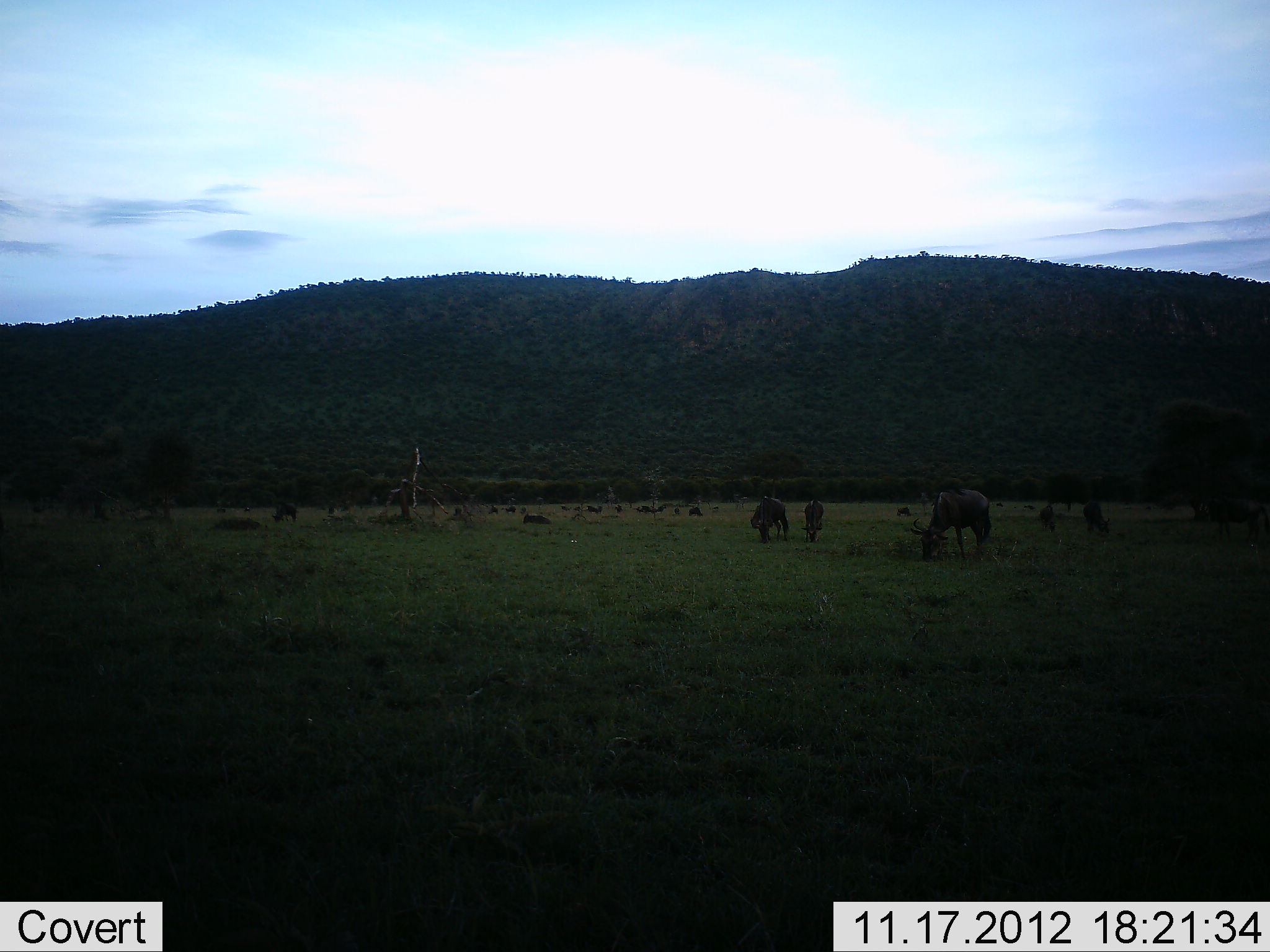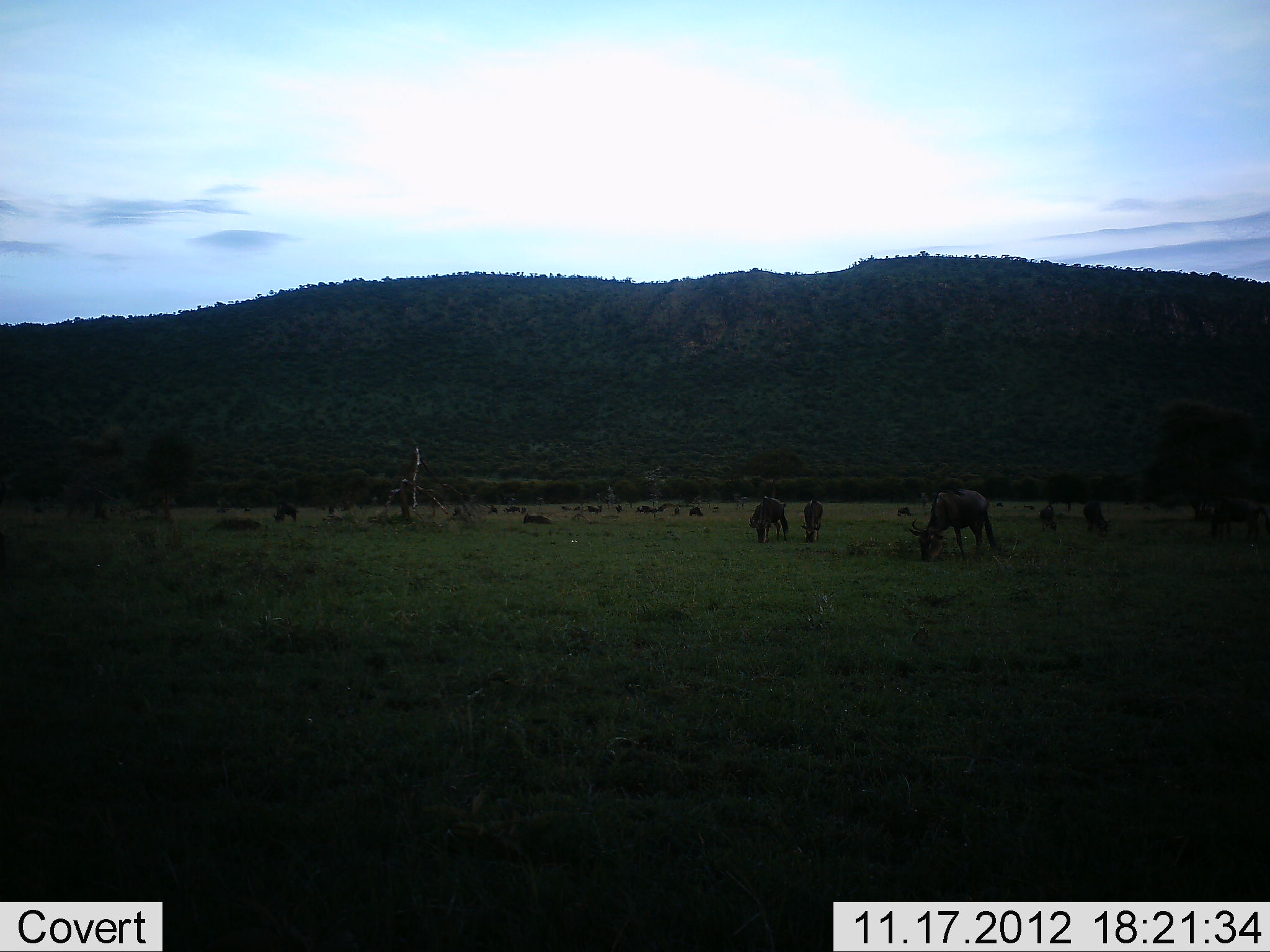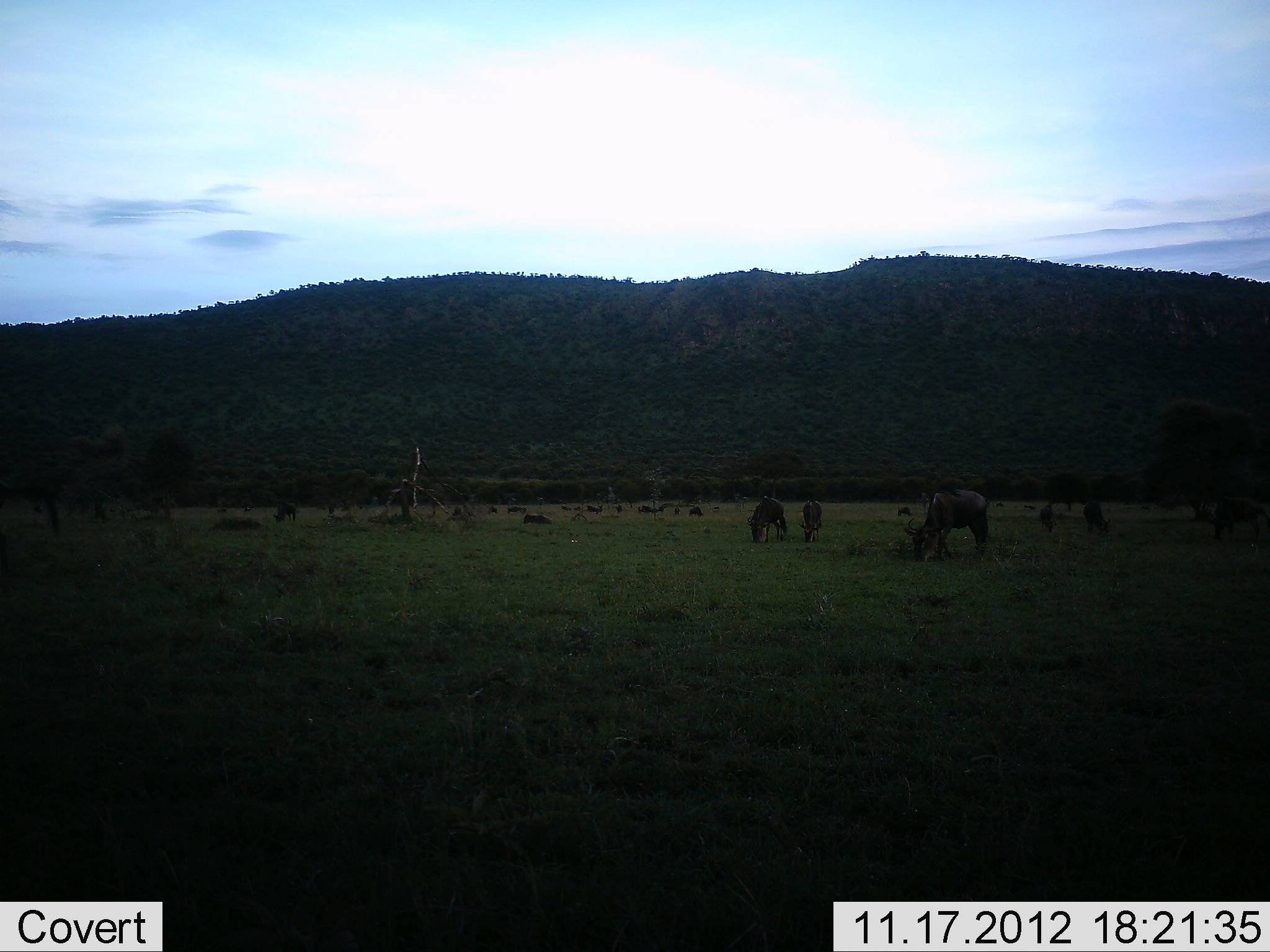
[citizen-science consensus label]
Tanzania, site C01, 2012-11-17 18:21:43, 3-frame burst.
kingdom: Animalia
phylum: Chordata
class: Mammalia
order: Artiodactyla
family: Bovidae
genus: Connochaetes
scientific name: Connochaetes taurinus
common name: blue wildebeest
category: wildebeest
Wildebeest (blue wildebeest) (Connochaetes taurinus), count 11-50. Behavior (volunteer vote fractions): standing 50%, resting 50%, moving 0%, interacting 0%. Young present (vote fraction): 0%. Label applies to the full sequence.